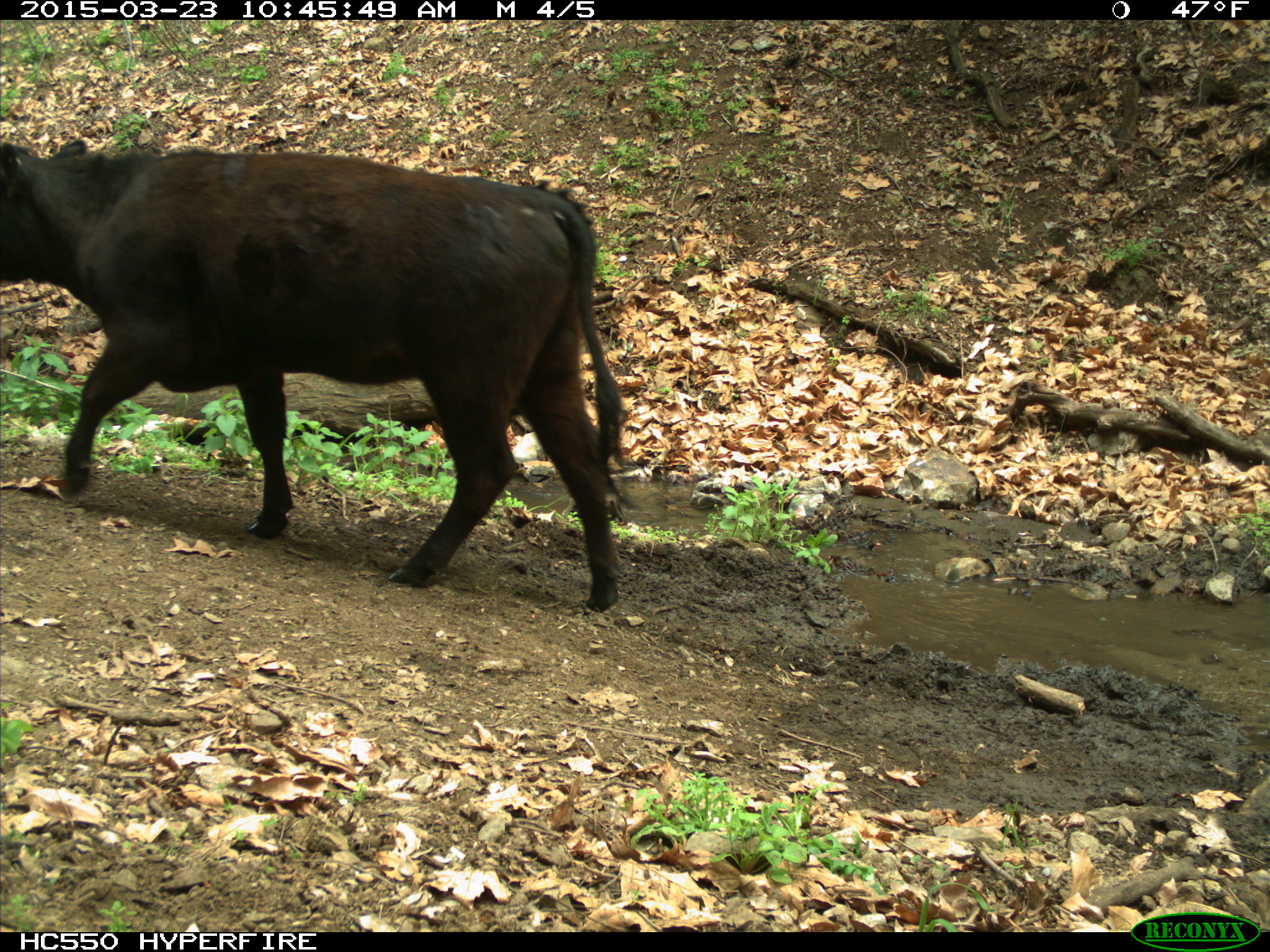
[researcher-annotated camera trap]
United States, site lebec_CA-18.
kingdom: Animalia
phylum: Chordata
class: Mammalia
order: Artiodactyla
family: Bovidae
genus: Bos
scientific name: Bos taurus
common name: domestic cow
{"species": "Bos taurus (domestic cow)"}